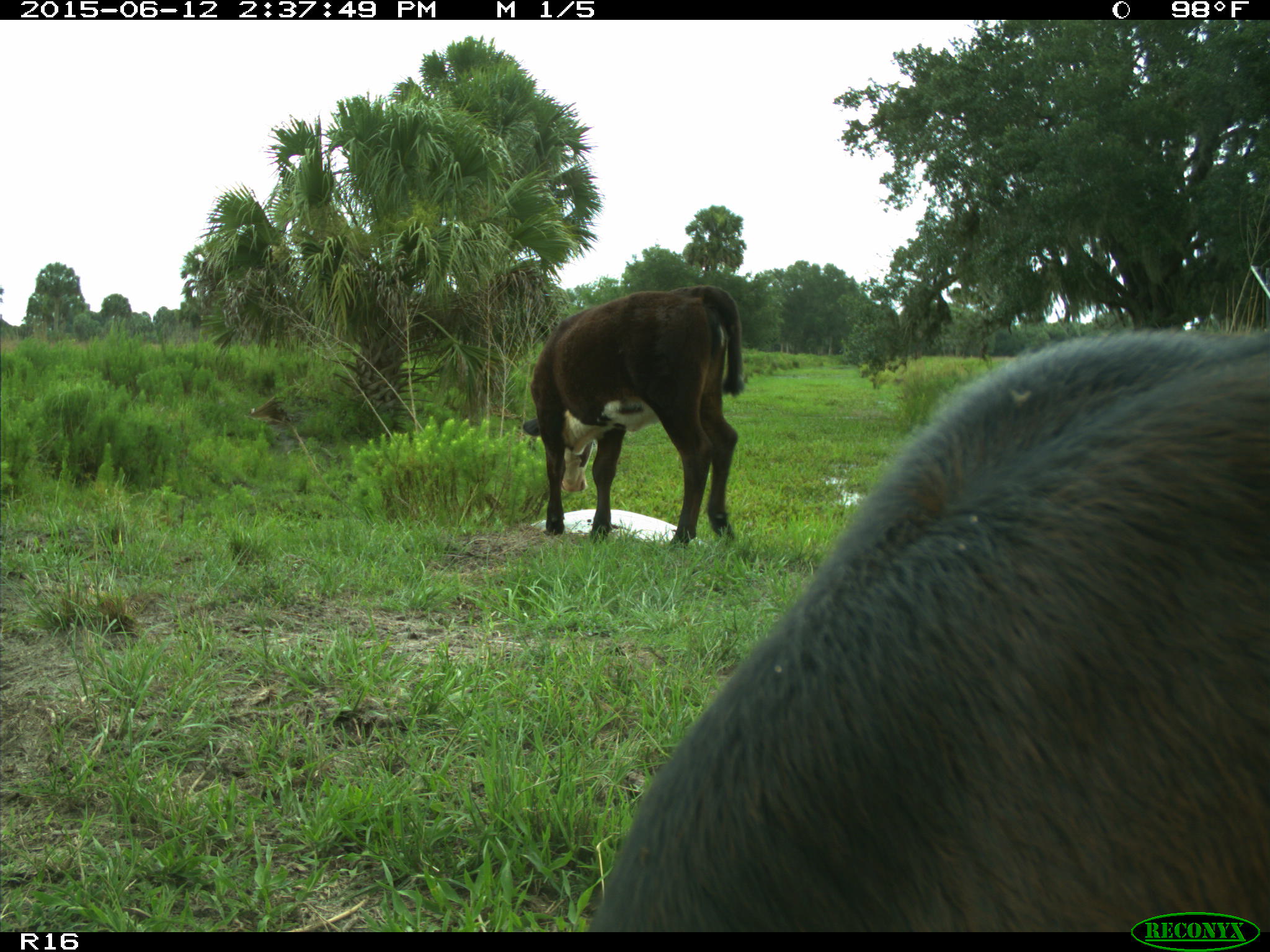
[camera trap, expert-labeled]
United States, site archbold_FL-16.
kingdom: Animalia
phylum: Chordata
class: Mammalia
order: Artiodactyla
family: Bovidae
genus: Bos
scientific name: Bos taurus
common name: domestic cow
Bos taurus (domestic cow).